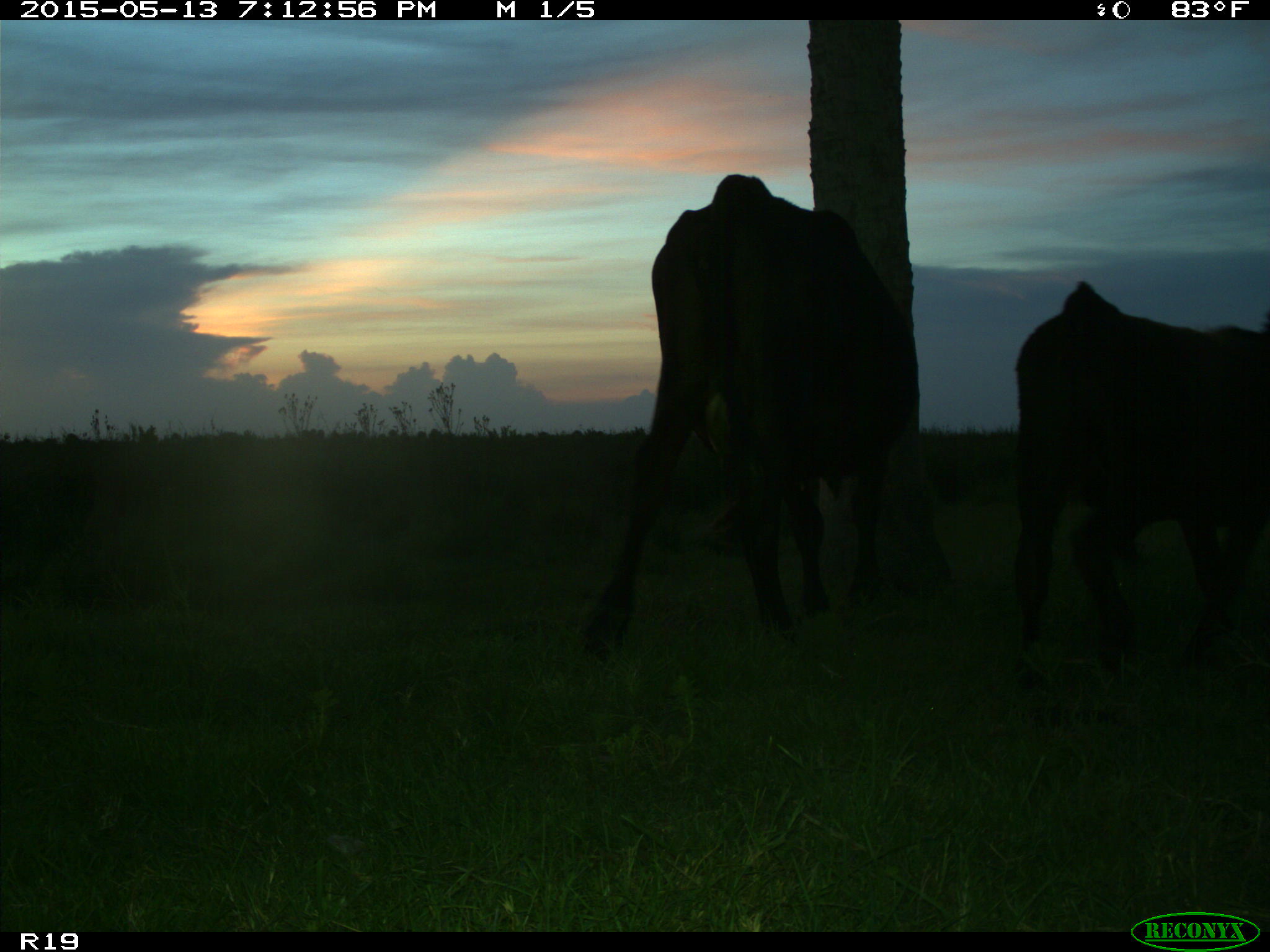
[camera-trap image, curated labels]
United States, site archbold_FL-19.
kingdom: Animalia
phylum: Chordata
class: Mammalia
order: Artiodactyla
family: Bovidae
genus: Bos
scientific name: Bos taurus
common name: domestic cow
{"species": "Bos taurus (domestic cow)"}